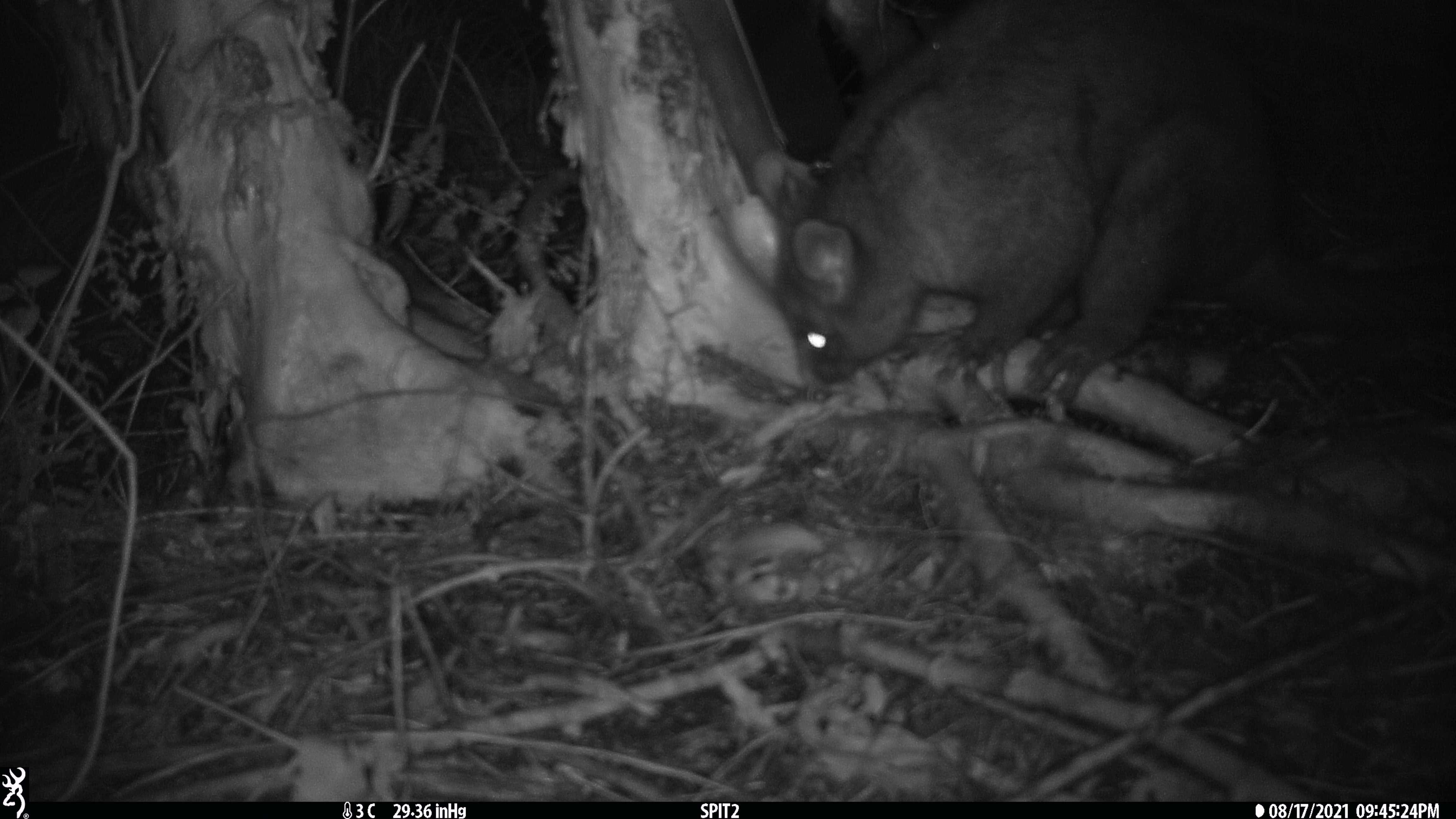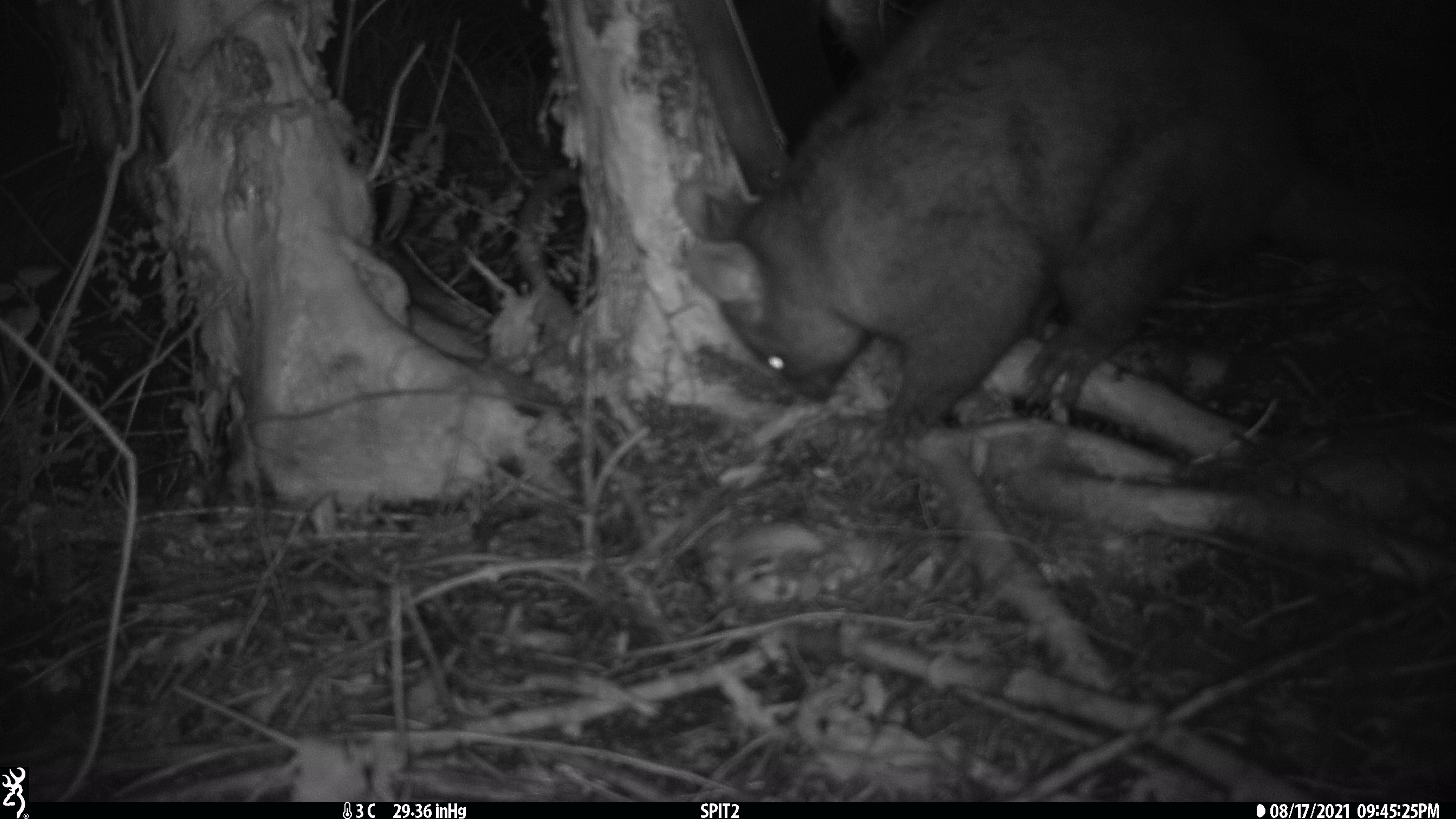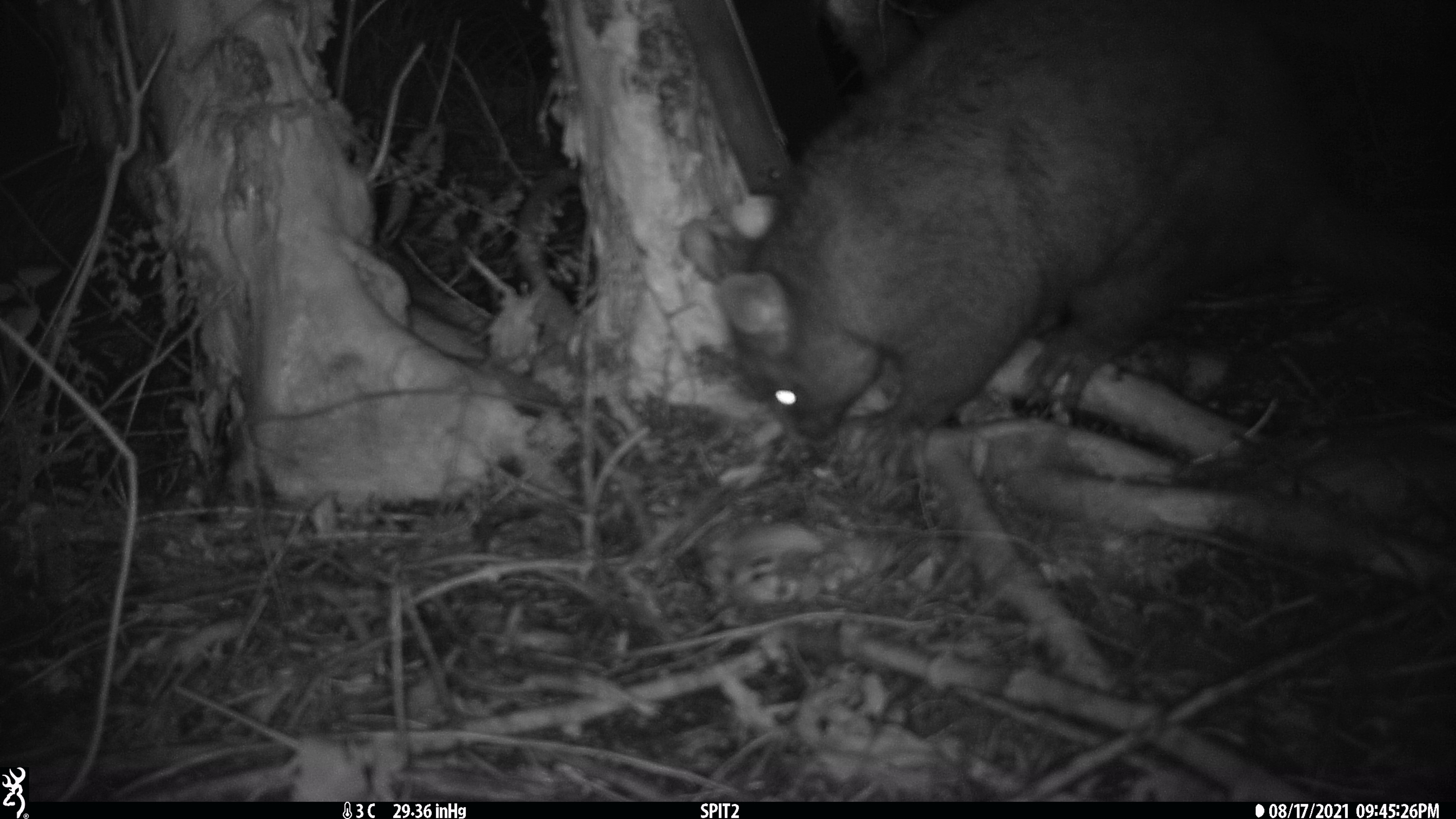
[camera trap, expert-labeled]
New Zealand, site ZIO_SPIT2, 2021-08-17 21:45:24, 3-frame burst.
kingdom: Animalia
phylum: Chordata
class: Mammalia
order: Diprotodontia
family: Phalangeridae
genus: Trichosurus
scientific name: Trichosurus vulpecula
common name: common brushtail possum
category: possum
Possum (common brushtail possum) (Trichosurus vulpecula).